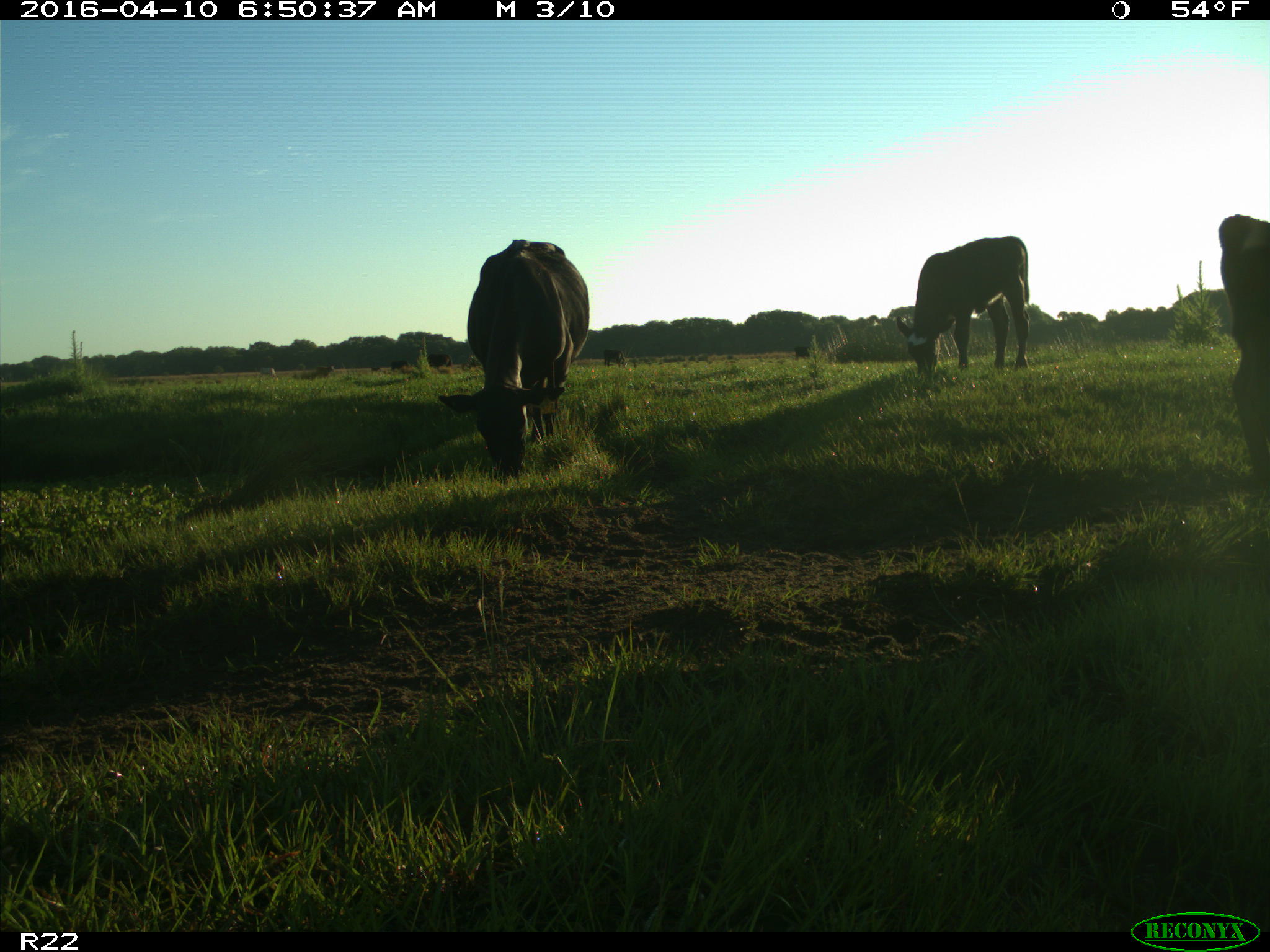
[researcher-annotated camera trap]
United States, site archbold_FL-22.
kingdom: Animalia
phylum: Chordata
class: Mammalia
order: Artiodactyla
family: Bovidae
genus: Bos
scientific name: Bos taurus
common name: domestic cow